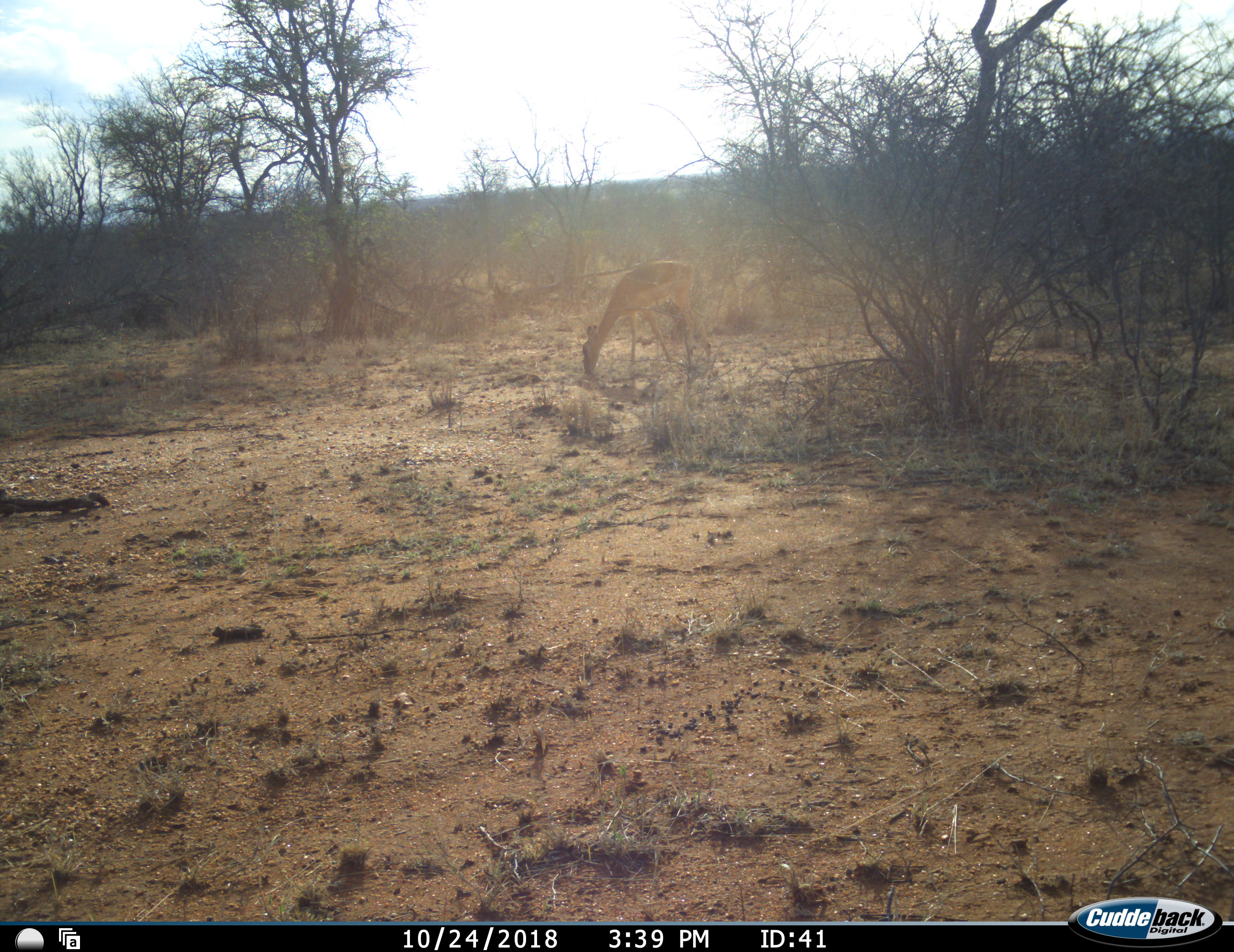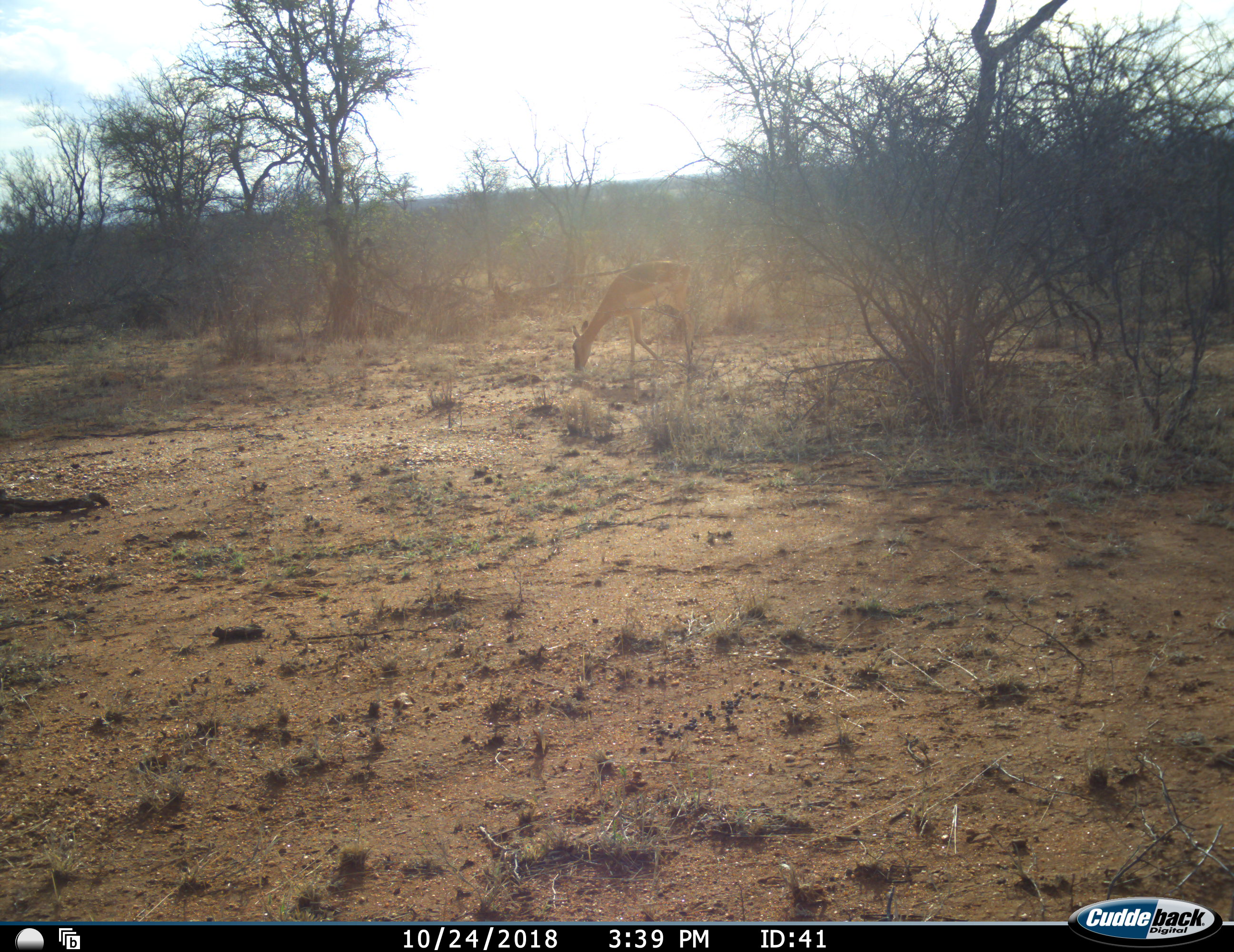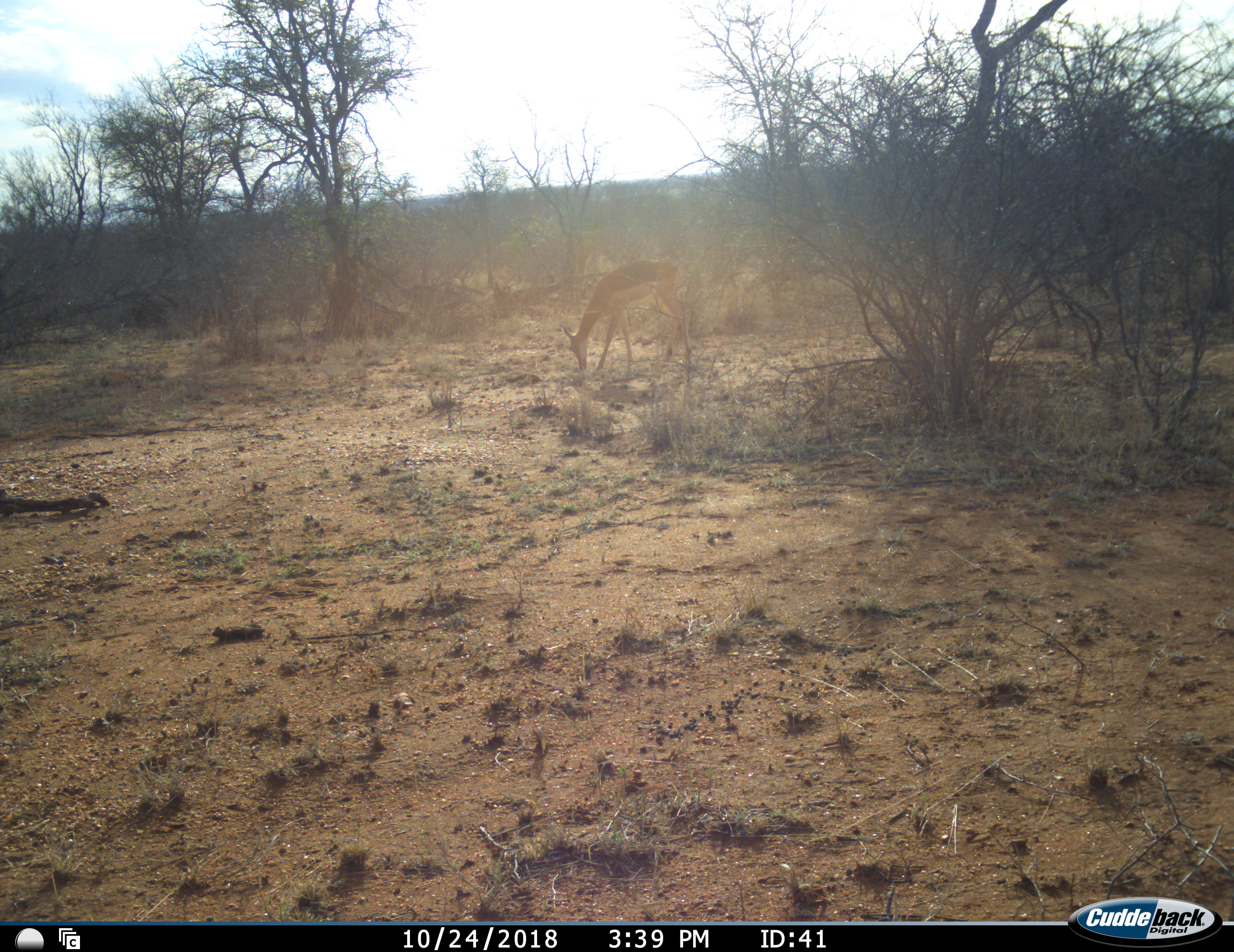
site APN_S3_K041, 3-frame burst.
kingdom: Animalia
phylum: Chordata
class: Mammalia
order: Artiodactyla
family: Bovidae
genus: Aepyceros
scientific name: Aepyceros melampus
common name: impala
Impala (Aepyceros melampus), count 1. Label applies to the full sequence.